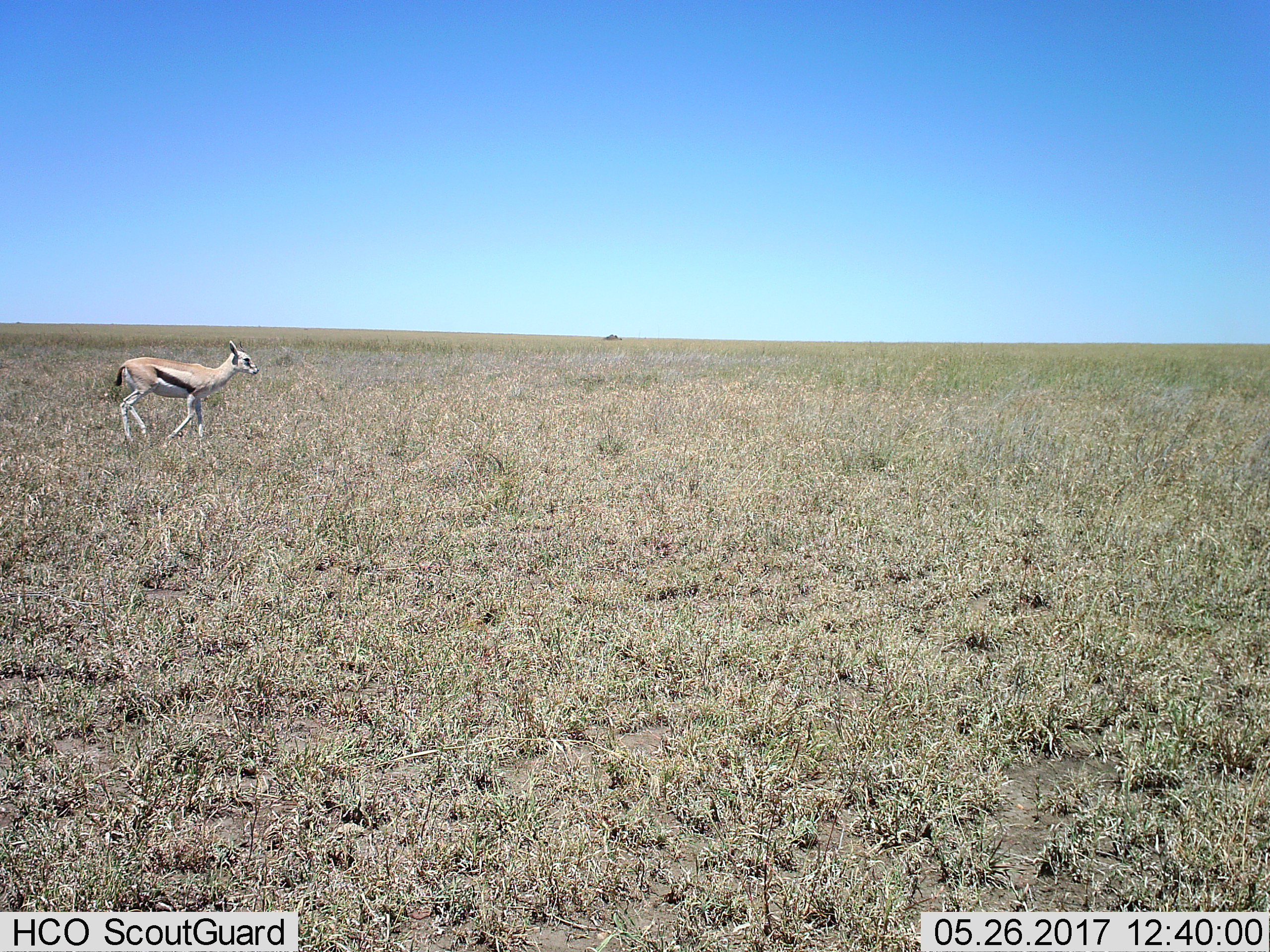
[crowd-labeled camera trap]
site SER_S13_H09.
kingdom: Animalia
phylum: Chordata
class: Mammalia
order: Artiodactyla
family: Bovidae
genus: Eudorcas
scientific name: Eudorcas thomsonii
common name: thomson's gazelle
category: gazellethomsons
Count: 1.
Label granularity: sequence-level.